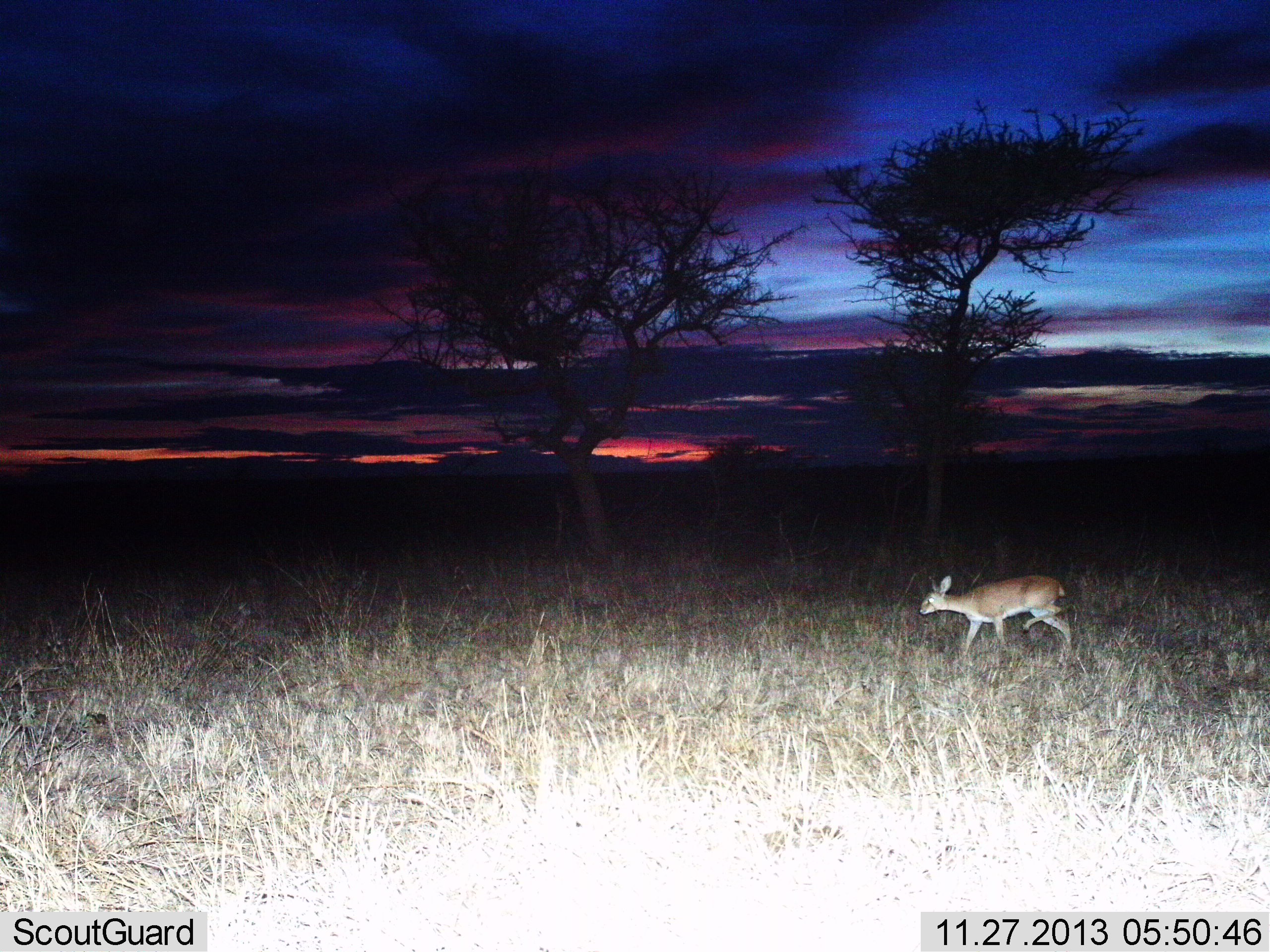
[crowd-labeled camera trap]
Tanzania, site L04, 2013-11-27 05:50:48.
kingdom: Animalia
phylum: Chordata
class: Mammalia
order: Artiodactyla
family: Bovidae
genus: Madoqua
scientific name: Madoqua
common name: dikdik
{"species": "dikdik (Madoqua)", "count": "1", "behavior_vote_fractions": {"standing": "29%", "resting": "0%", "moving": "71%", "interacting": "0%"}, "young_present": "0%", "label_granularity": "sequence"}